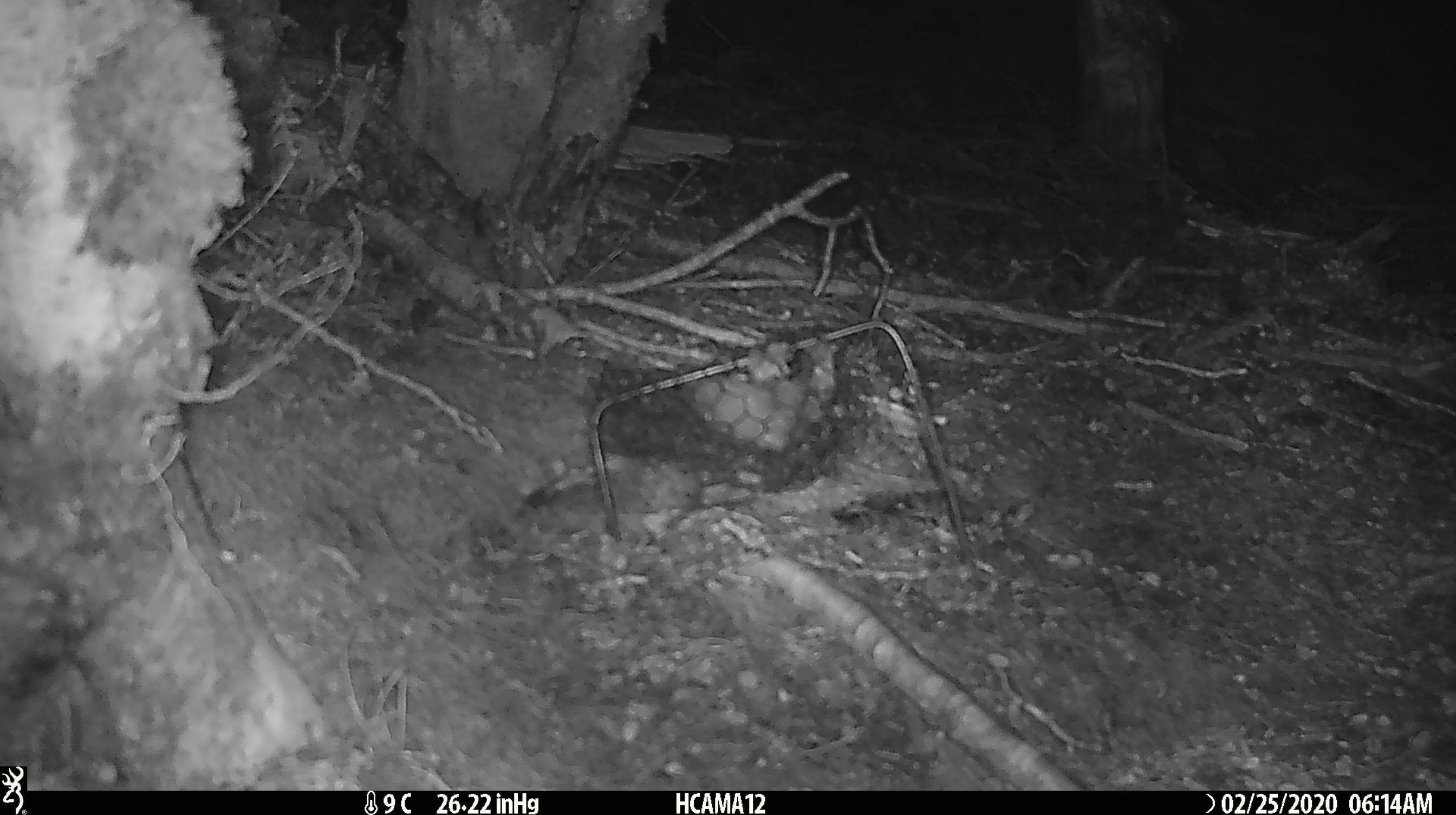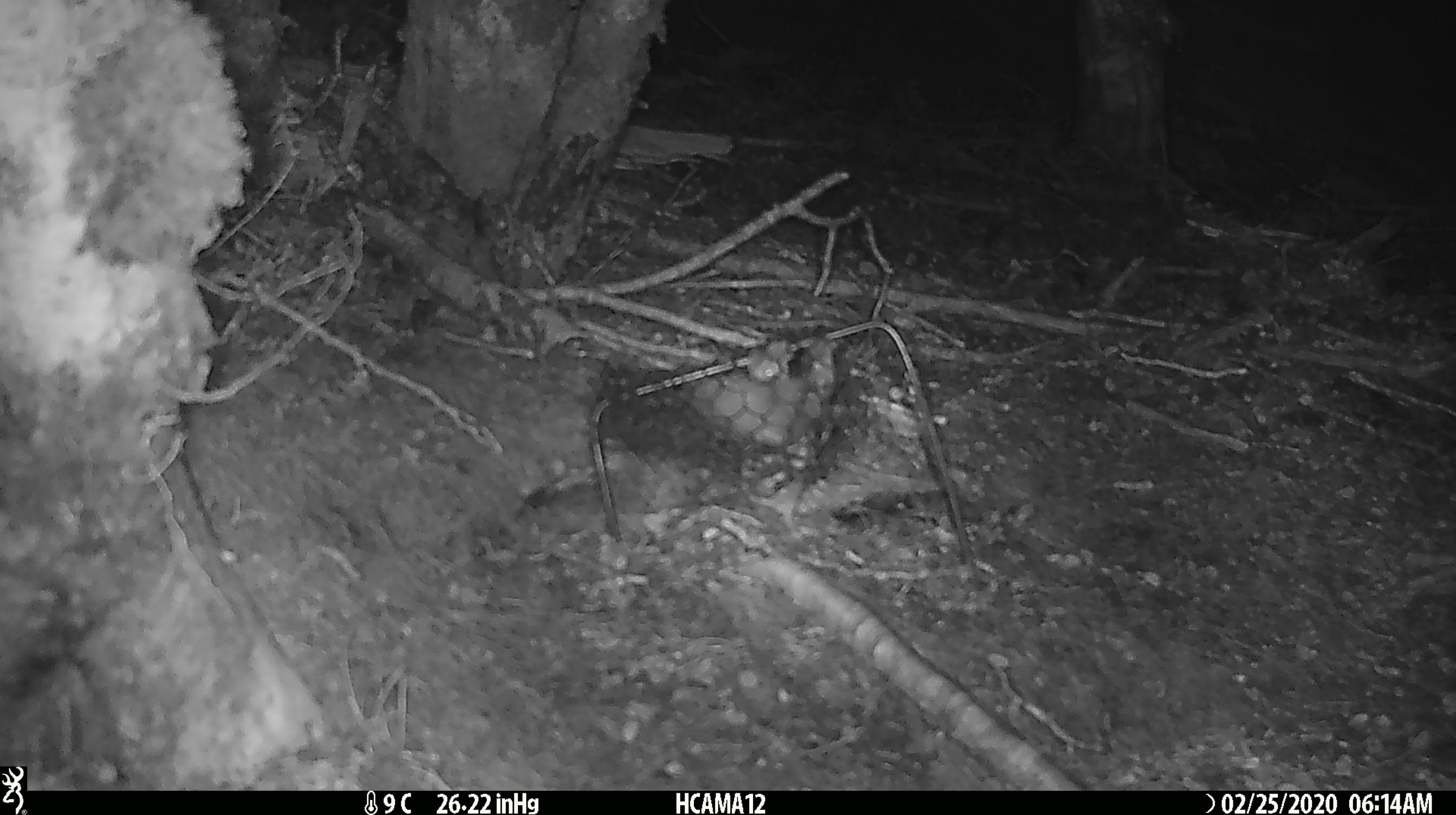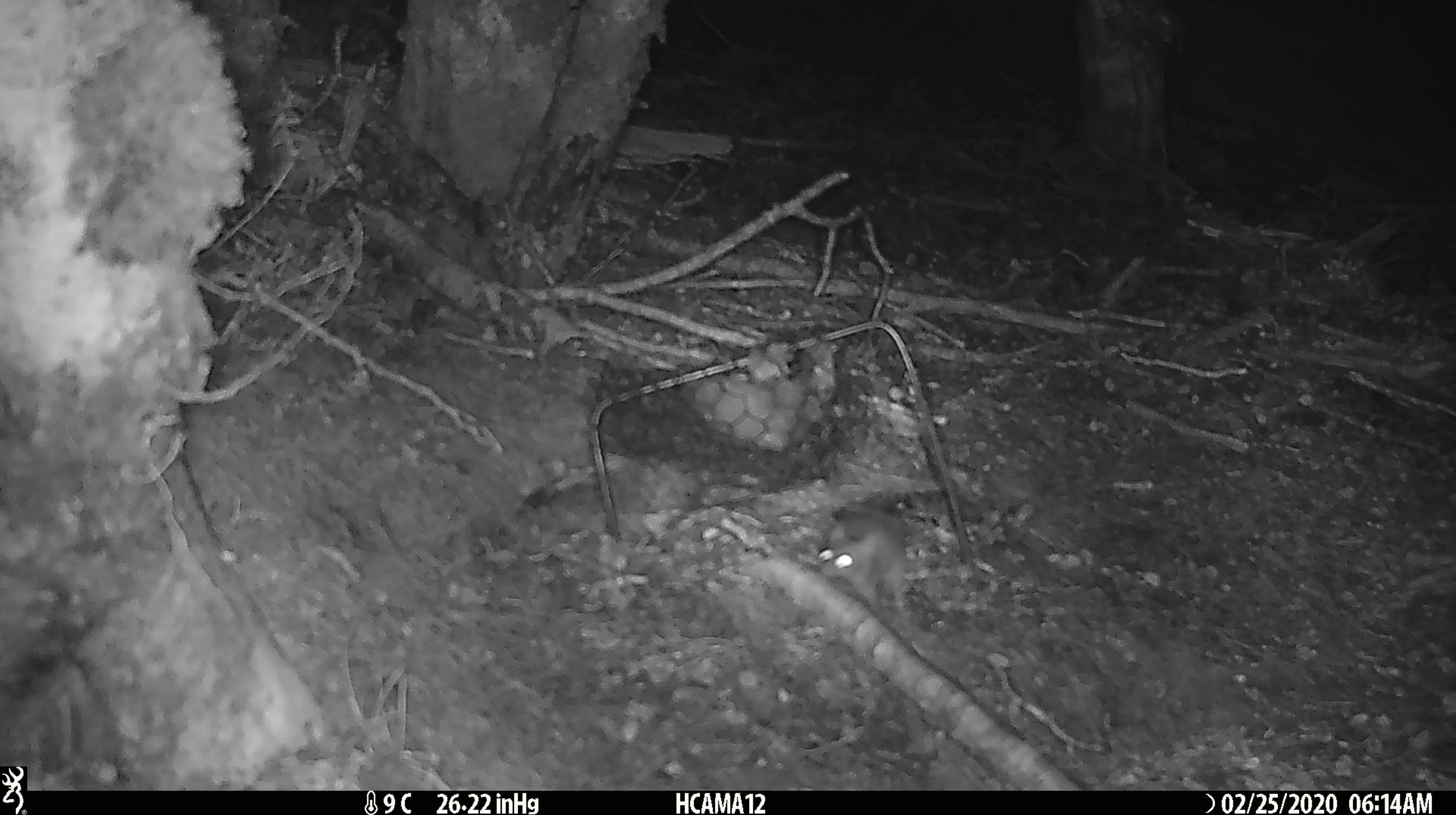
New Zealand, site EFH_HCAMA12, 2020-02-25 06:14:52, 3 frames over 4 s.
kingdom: Animalia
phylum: Chordata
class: Mammalia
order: Rodentia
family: Muridae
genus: Mus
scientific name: Mus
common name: mouse